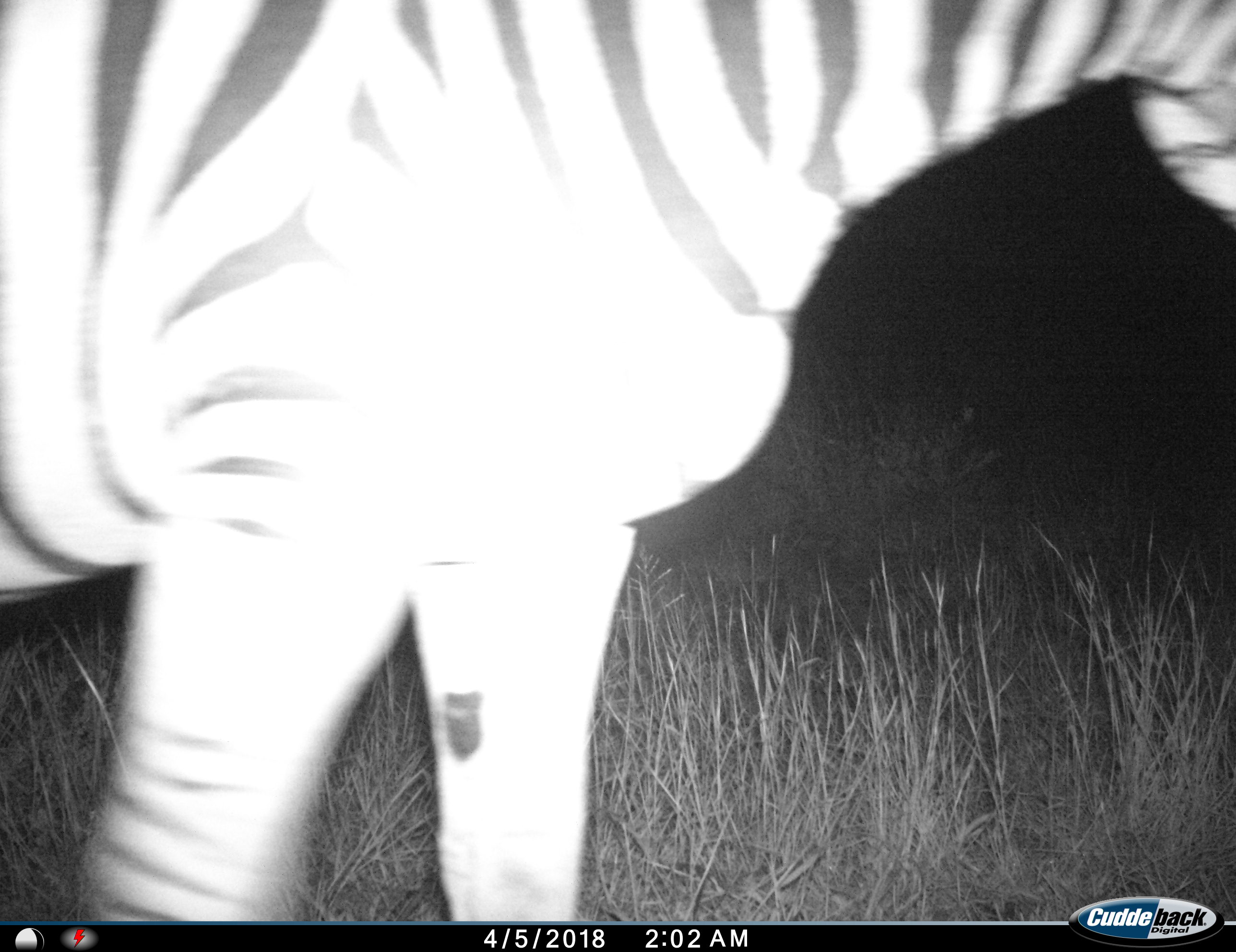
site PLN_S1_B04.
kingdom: Animalia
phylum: Chordata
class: Mammalia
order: Perissodactyla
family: Equidae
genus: Equus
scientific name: Equus quagga burchellii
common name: burchell's zebra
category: zebraburchells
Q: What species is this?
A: Zebraburchells (burchell's zebra) (Equus quagga burchellii).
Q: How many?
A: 1.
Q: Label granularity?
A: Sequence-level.